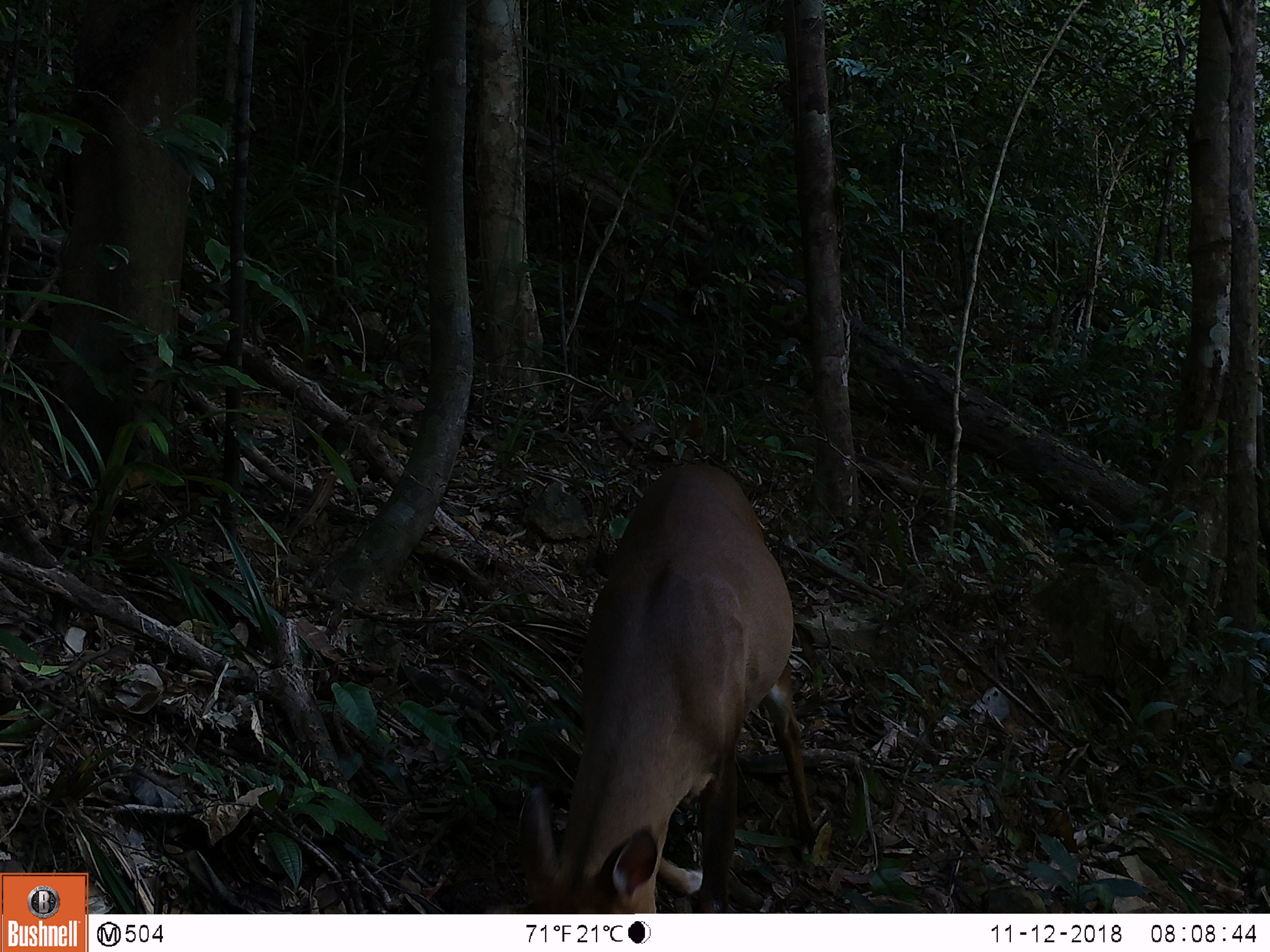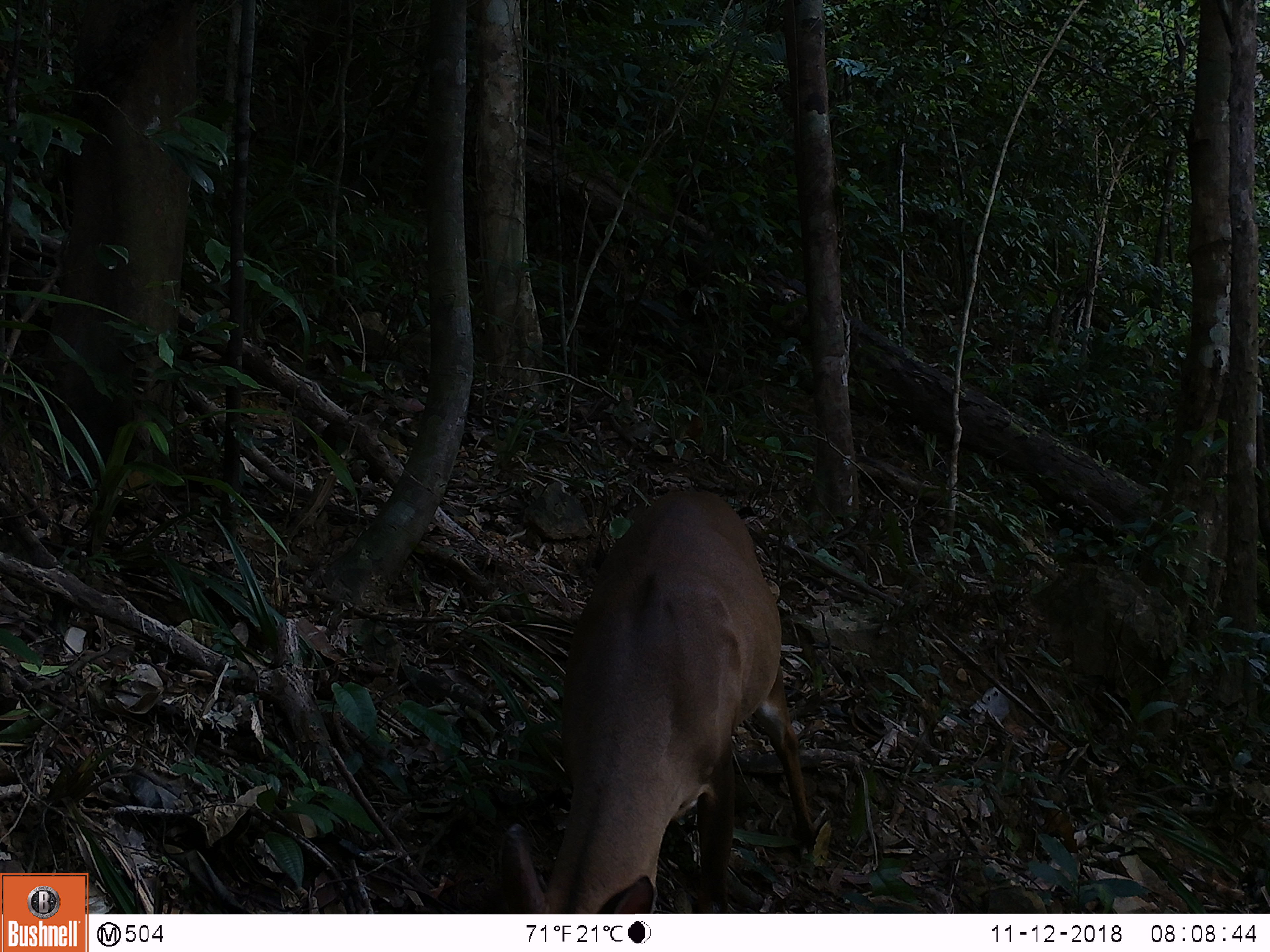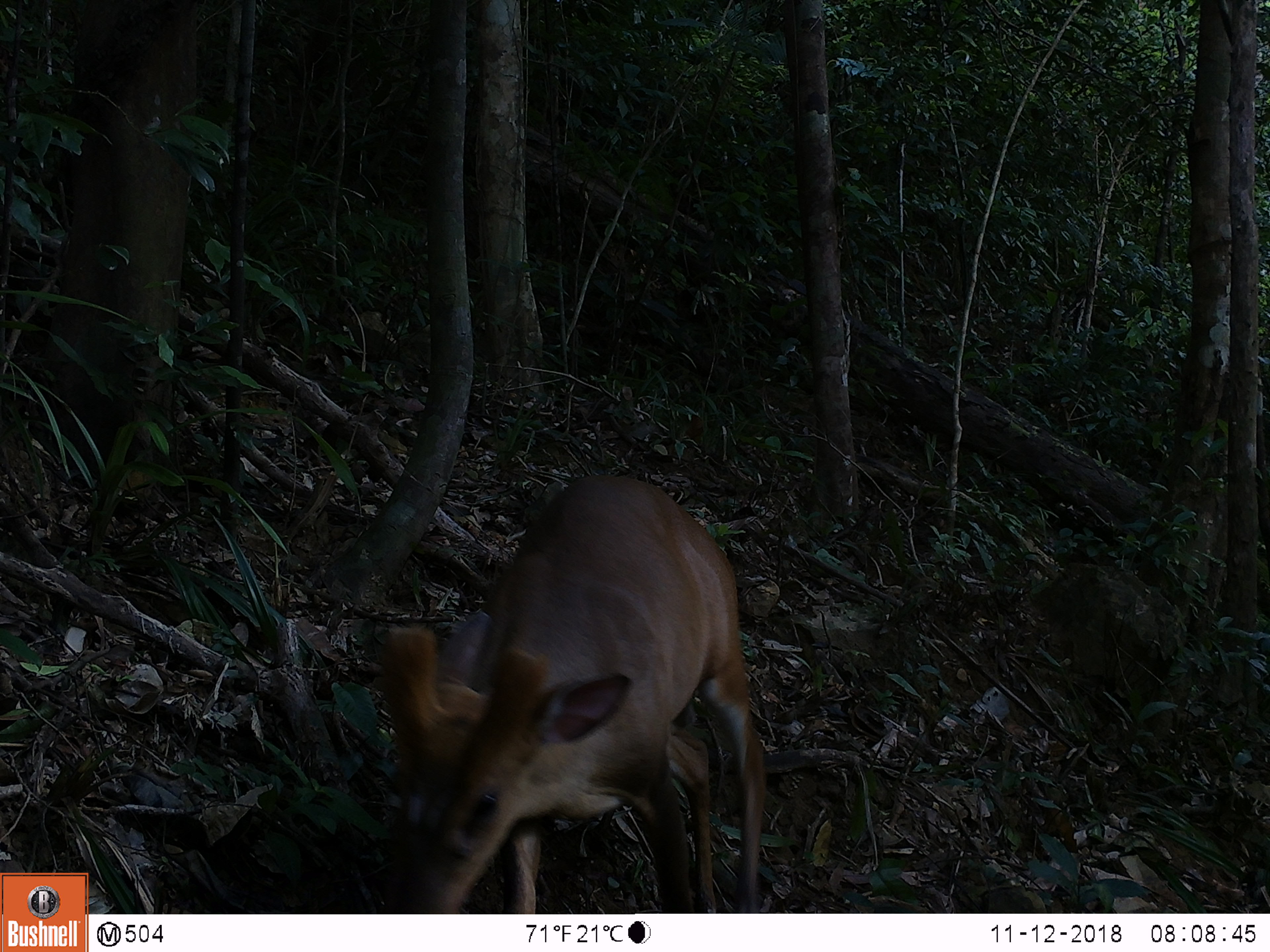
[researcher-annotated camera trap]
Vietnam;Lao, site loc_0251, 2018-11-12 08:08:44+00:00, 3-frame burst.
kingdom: Animalia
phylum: Chordata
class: Mammalia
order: Artiodactyla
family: Cervidae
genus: Muntiacus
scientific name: Muntiacus vuquangensis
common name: large-antlered muntjac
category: large antlered muntjac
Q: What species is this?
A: Large antlered muntjac (large-antlered muntjac) (Muntiacus vuquangensis).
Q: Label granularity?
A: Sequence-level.